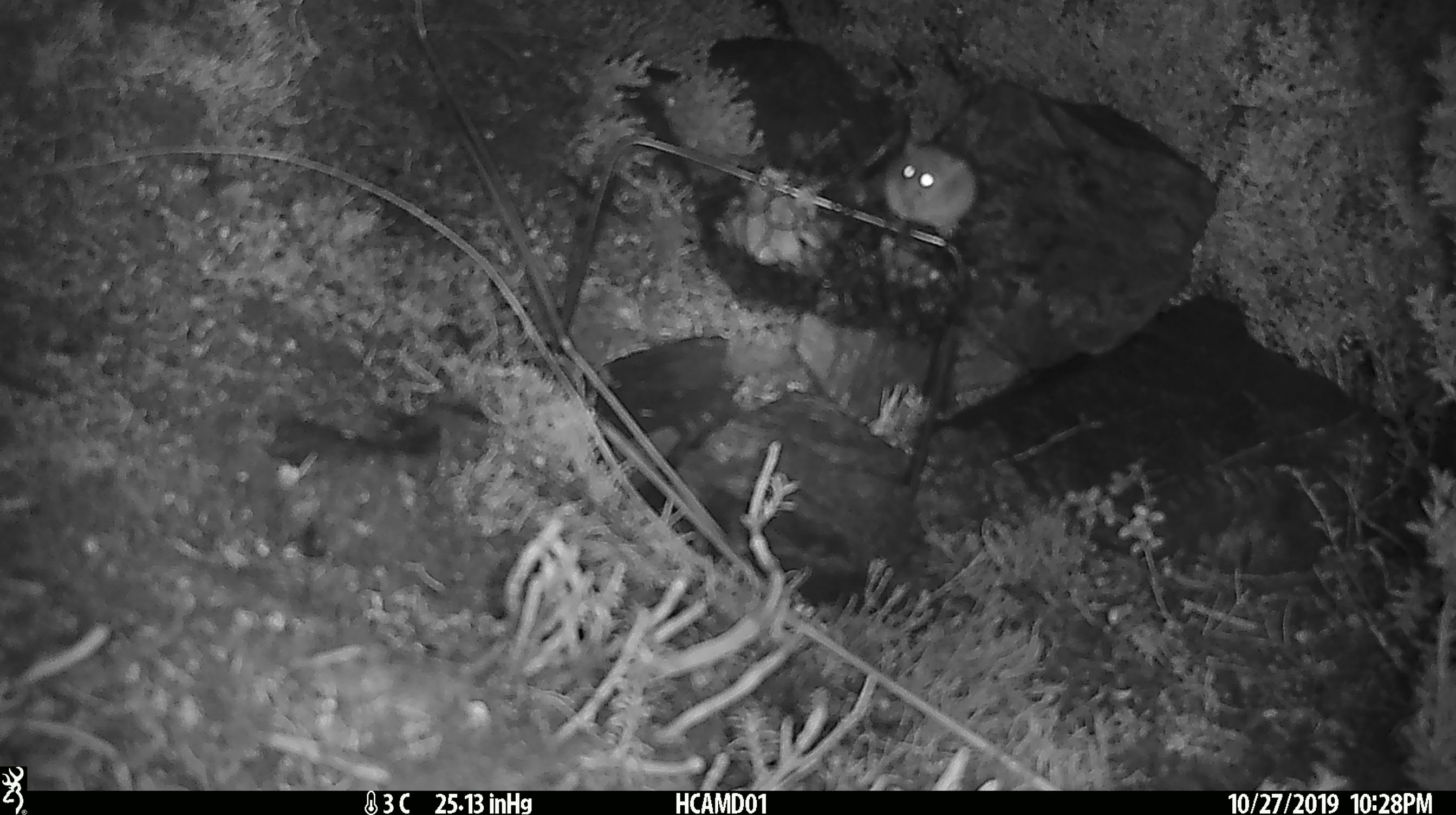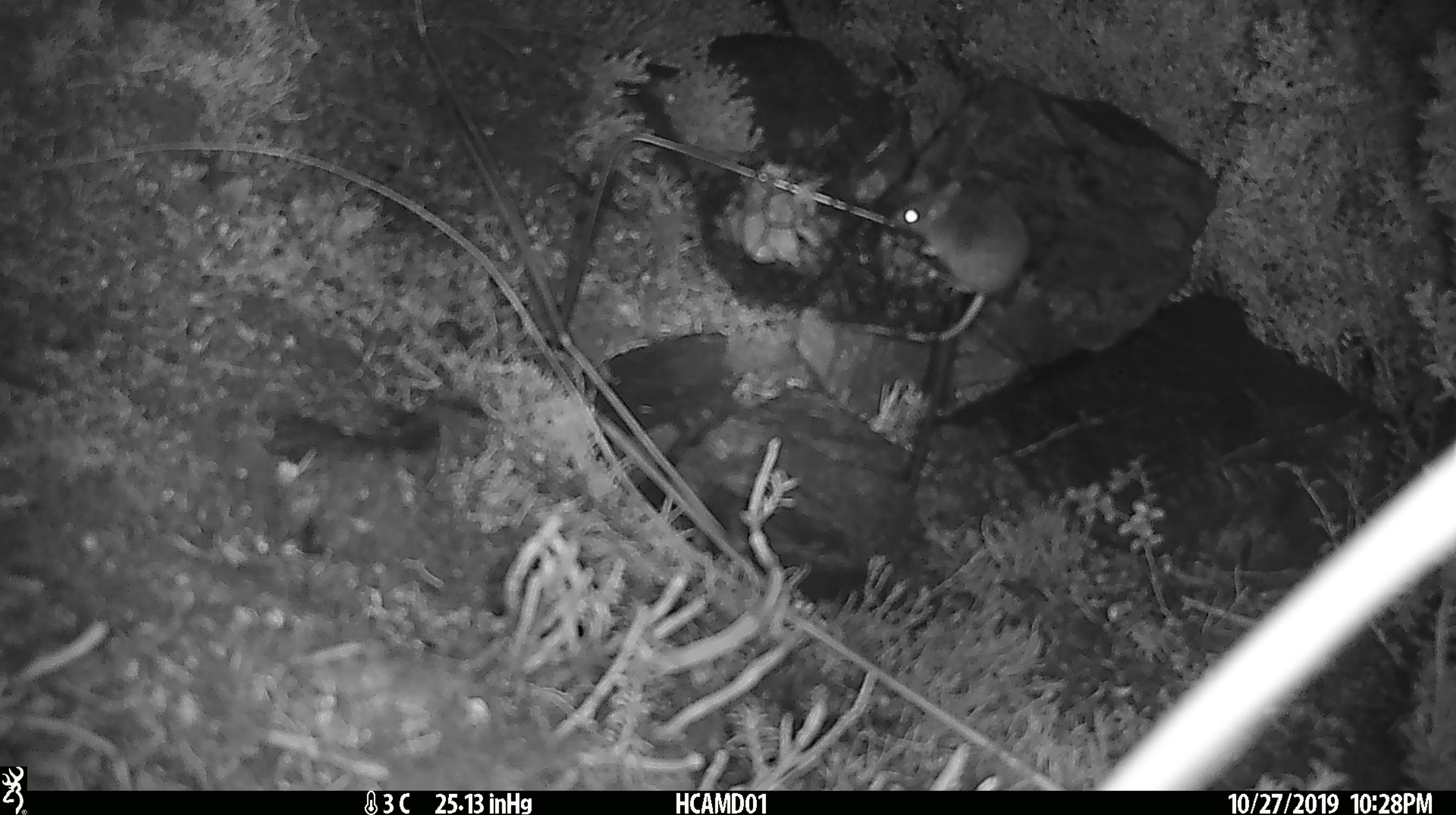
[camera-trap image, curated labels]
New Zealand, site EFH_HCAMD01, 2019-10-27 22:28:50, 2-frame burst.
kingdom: Animalia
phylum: Chordata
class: Mammalia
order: Rodentia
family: Muridae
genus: Mus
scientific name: Mus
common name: mouse